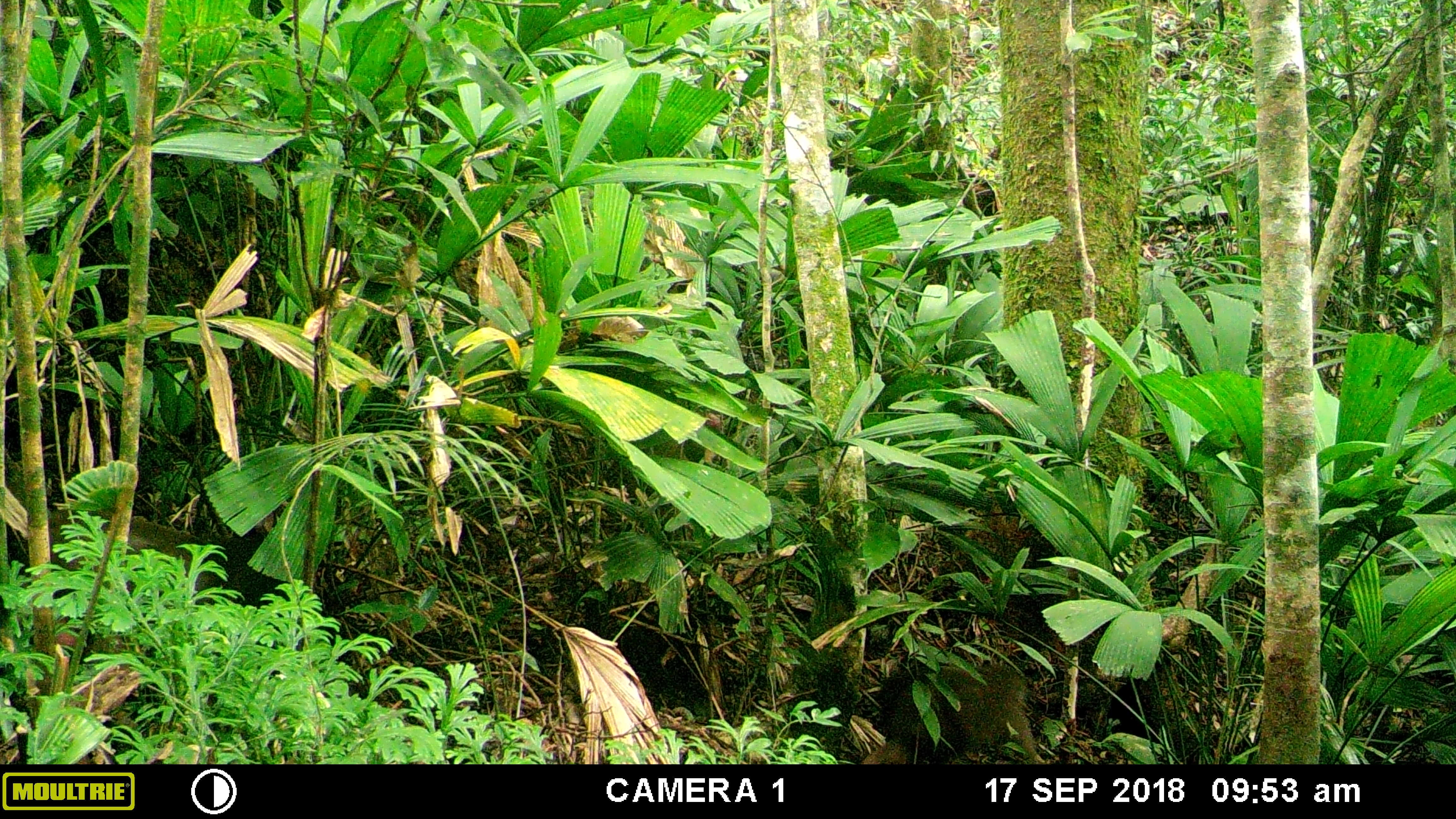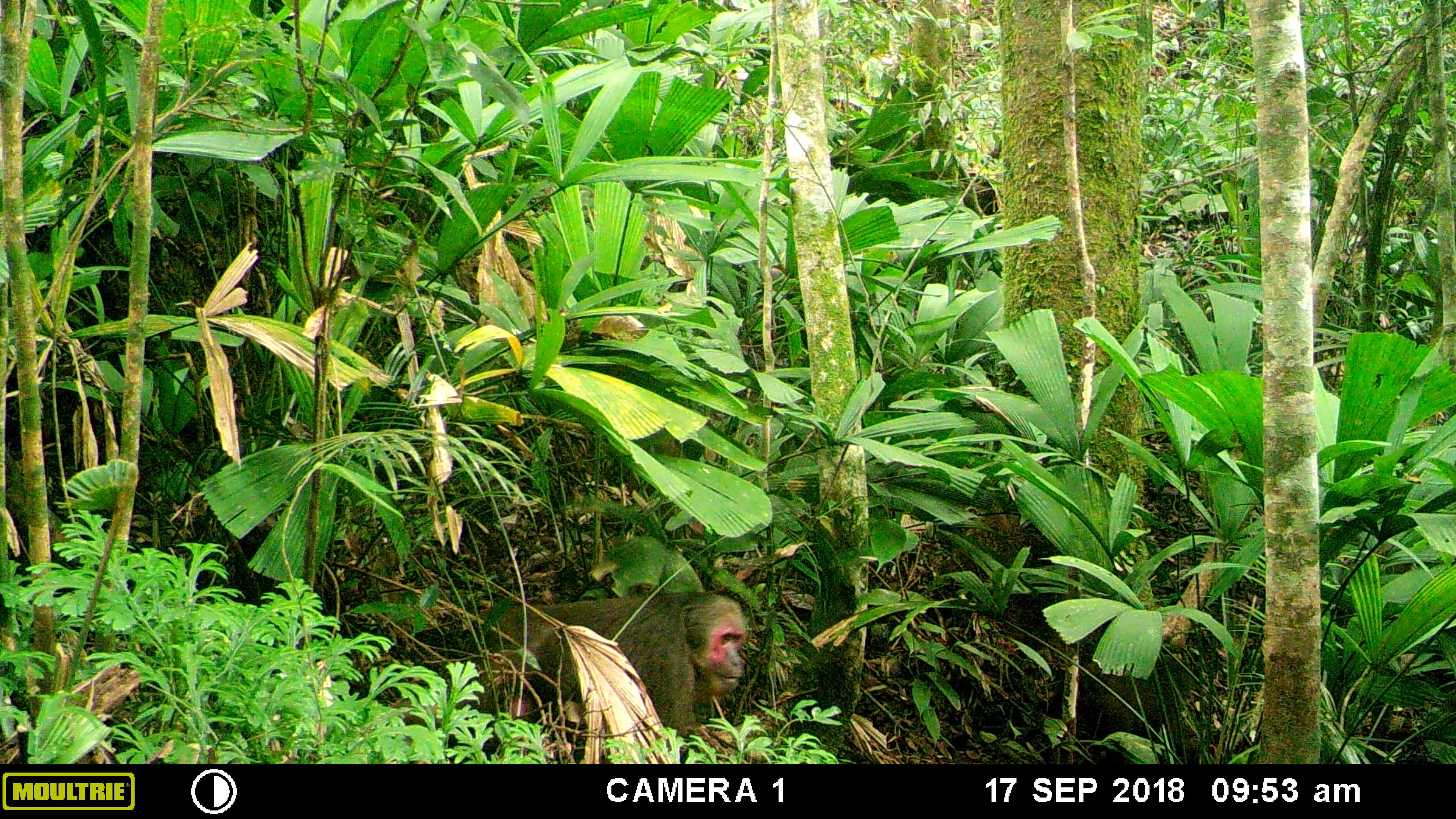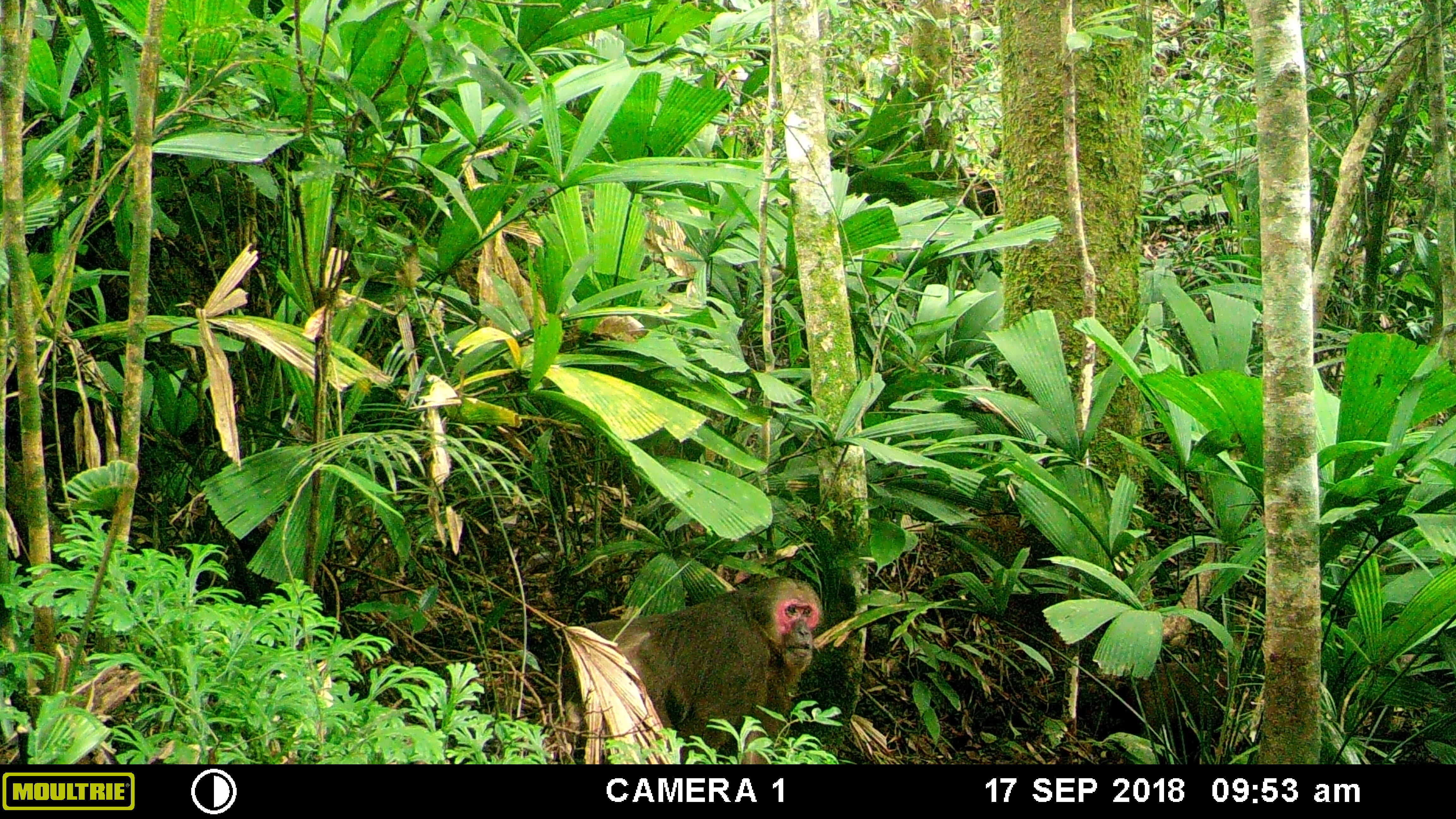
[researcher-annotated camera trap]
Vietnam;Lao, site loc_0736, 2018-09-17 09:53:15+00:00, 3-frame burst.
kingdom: Animalia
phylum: Chordata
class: Mammalia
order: Primates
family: Cercopithecidae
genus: Macaca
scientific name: Macaca arctoides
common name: stump-tailed macaque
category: stump tailed macaque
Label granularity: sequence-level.